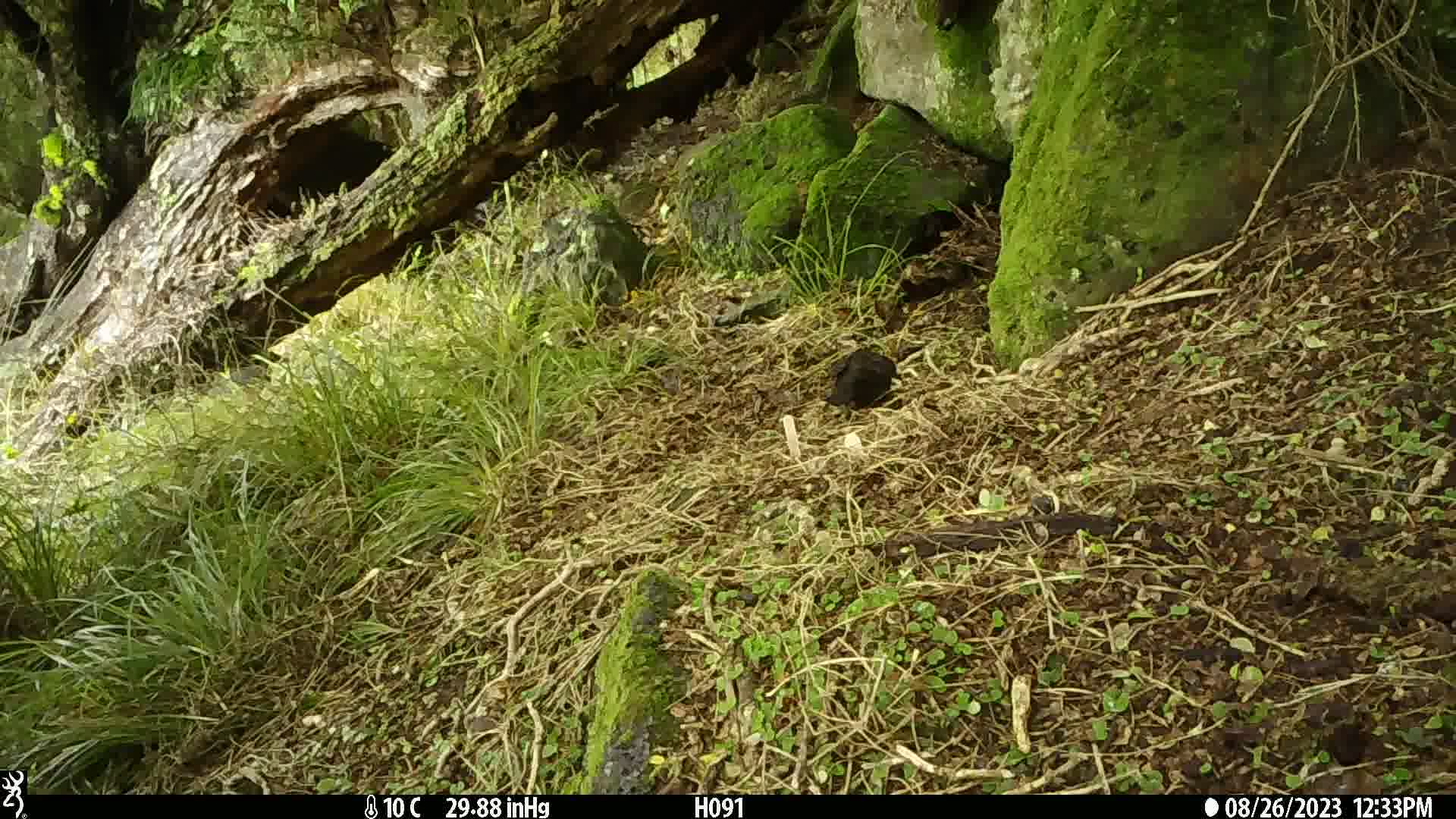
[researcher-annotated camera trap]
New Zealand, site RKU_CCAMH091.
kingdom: Animalia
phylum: Chordata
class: Aves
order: Passeriformes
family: Turdidae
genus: Turdus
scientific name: Turdus merula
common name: eurasian blackbird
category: blackbird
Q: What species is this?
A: Blackbird (eurasian blackbird) (Turdus merula).